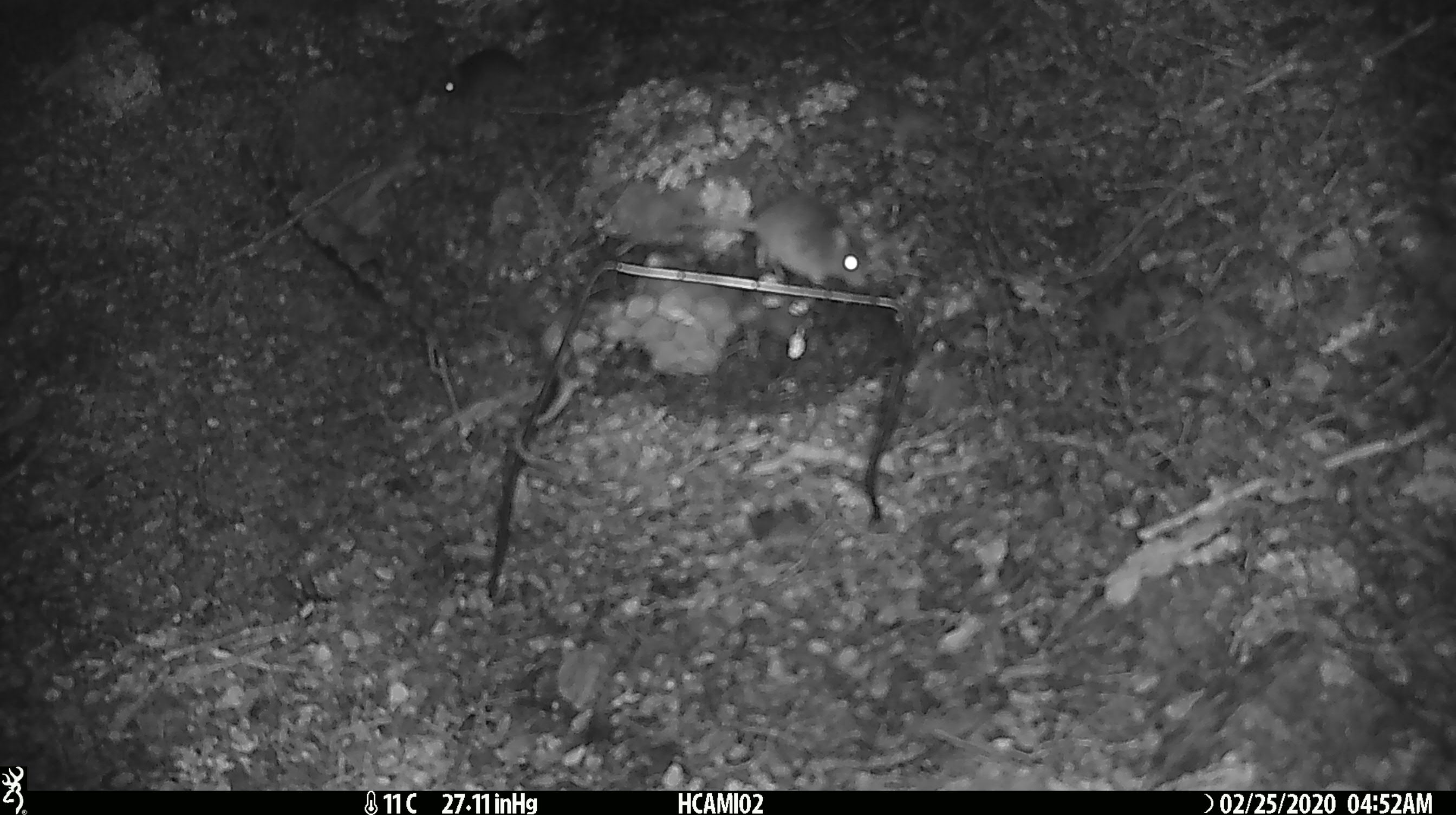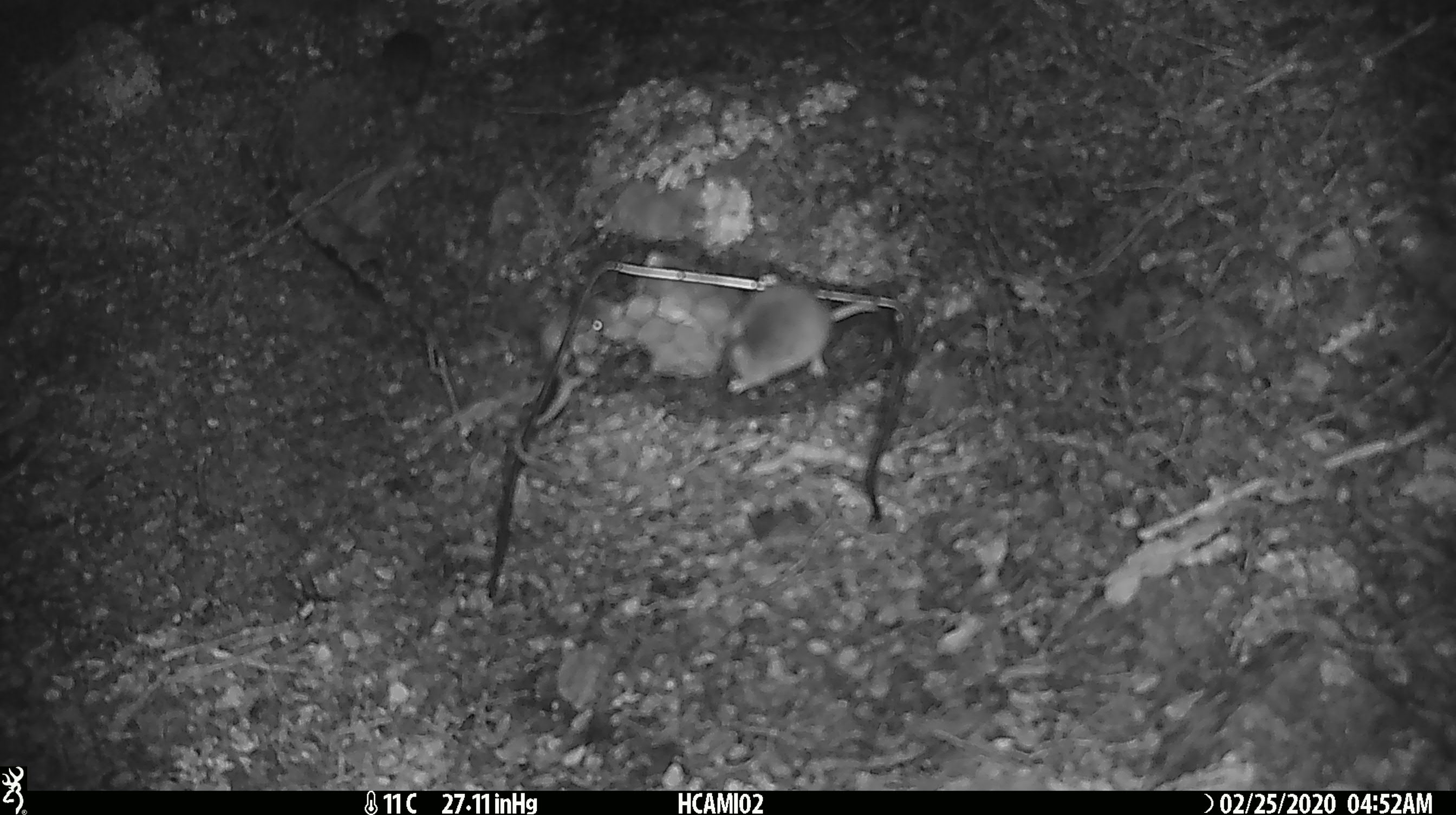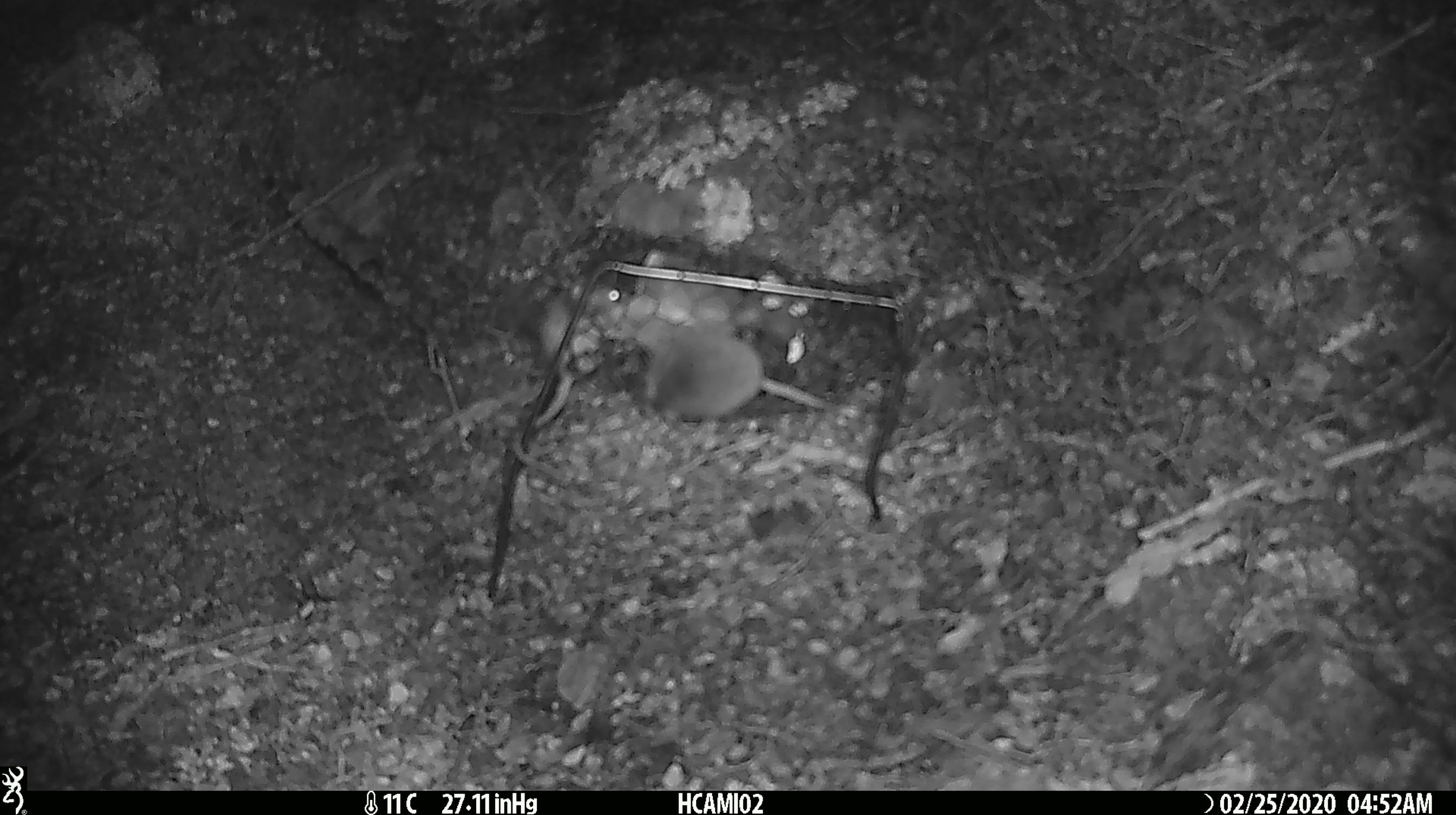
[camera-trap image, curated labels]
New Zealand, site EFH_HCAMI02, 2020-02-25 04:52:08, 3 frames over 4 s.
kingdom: Animalia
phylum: Chordata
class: Mammalia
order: Rodentia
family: Muridae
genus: Mus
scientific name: Mus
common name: mouse